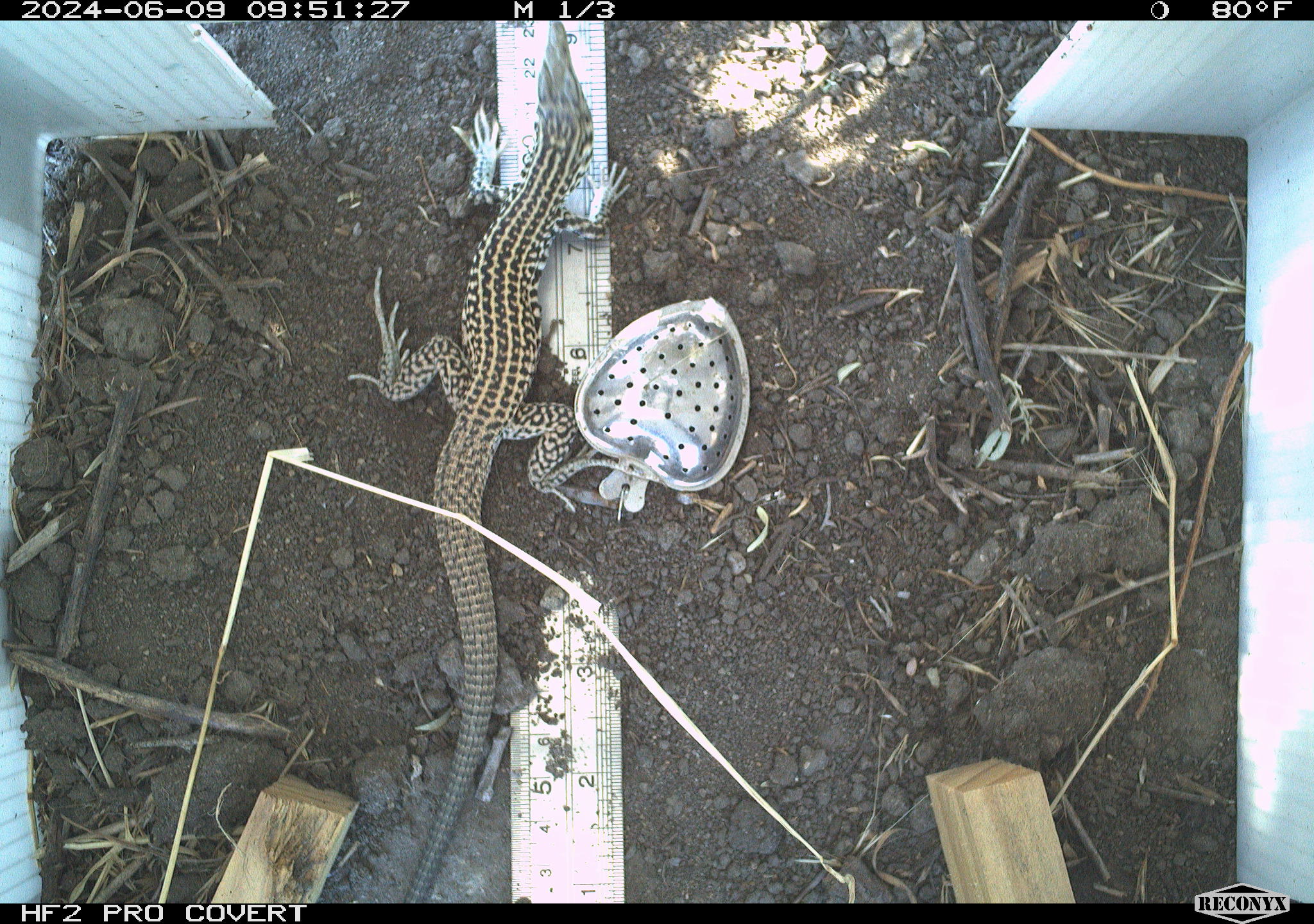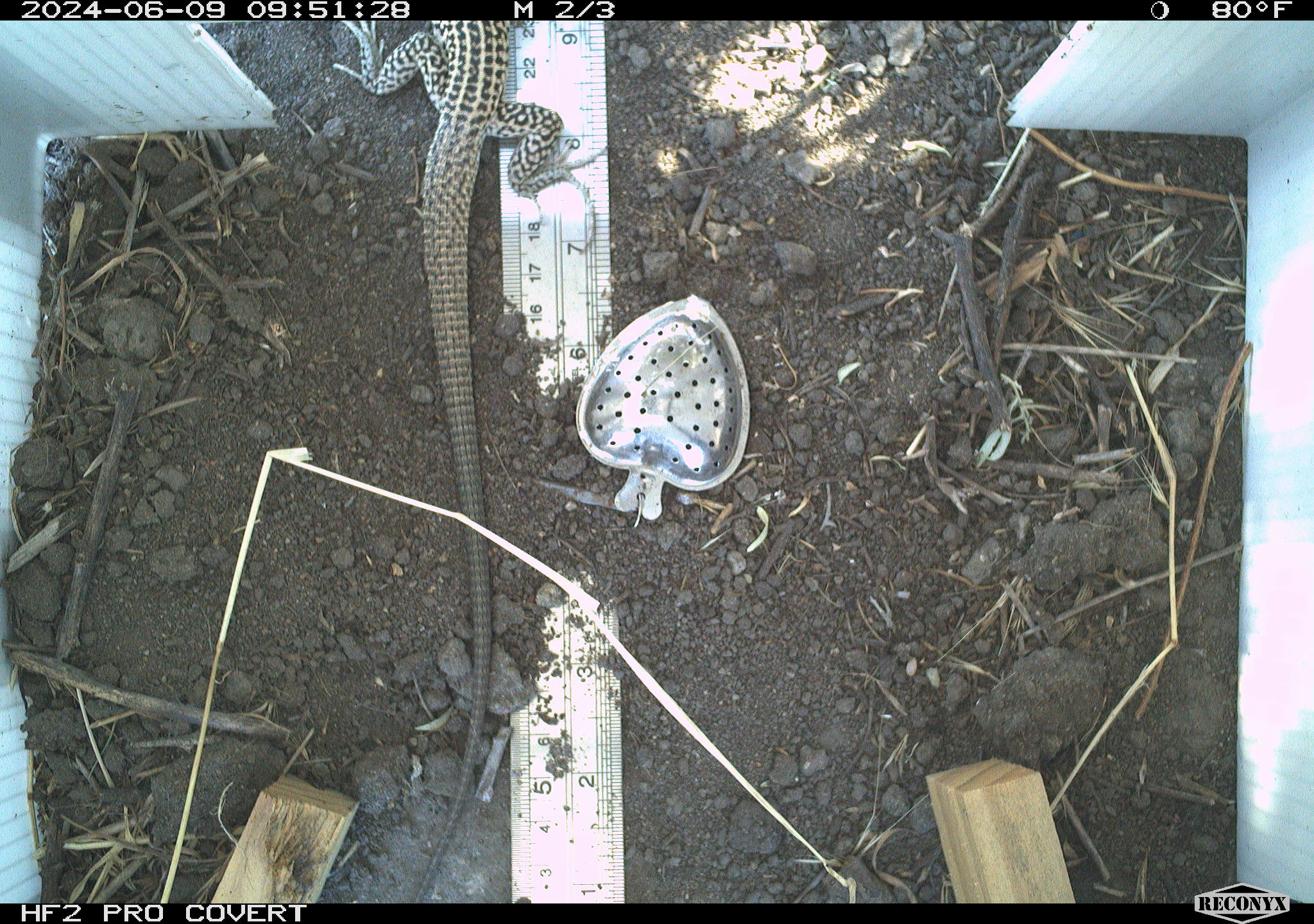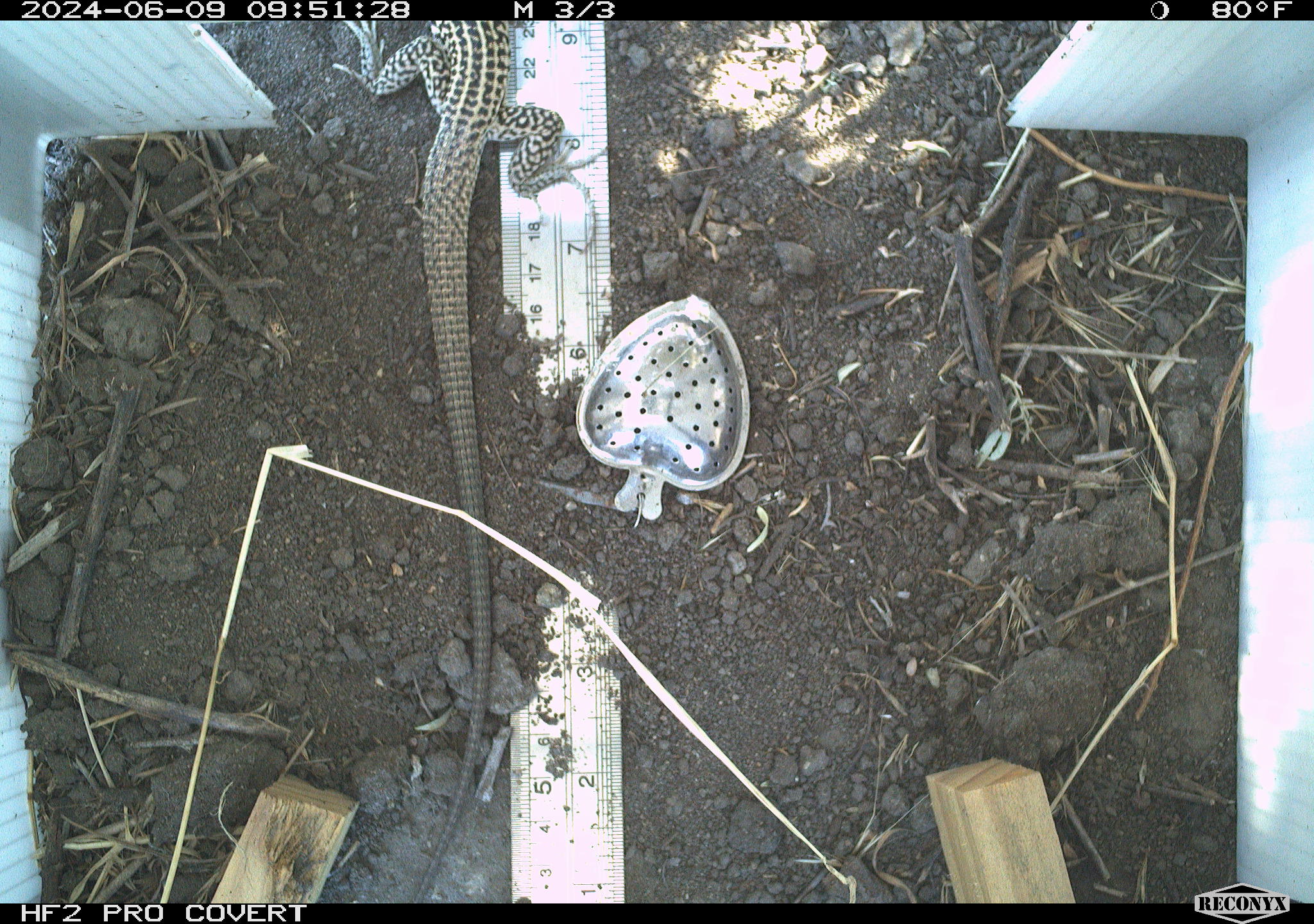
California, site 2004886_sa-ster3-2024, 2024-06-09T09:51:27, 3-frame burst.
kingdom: Animalia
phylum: Chordata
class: Reptilia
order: Squamata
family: Teiidae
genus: Aspidoscelis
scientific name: Aspidoscelis tigris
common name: western whiptail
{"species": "western whiptail (Aspidoscelis tigris)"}